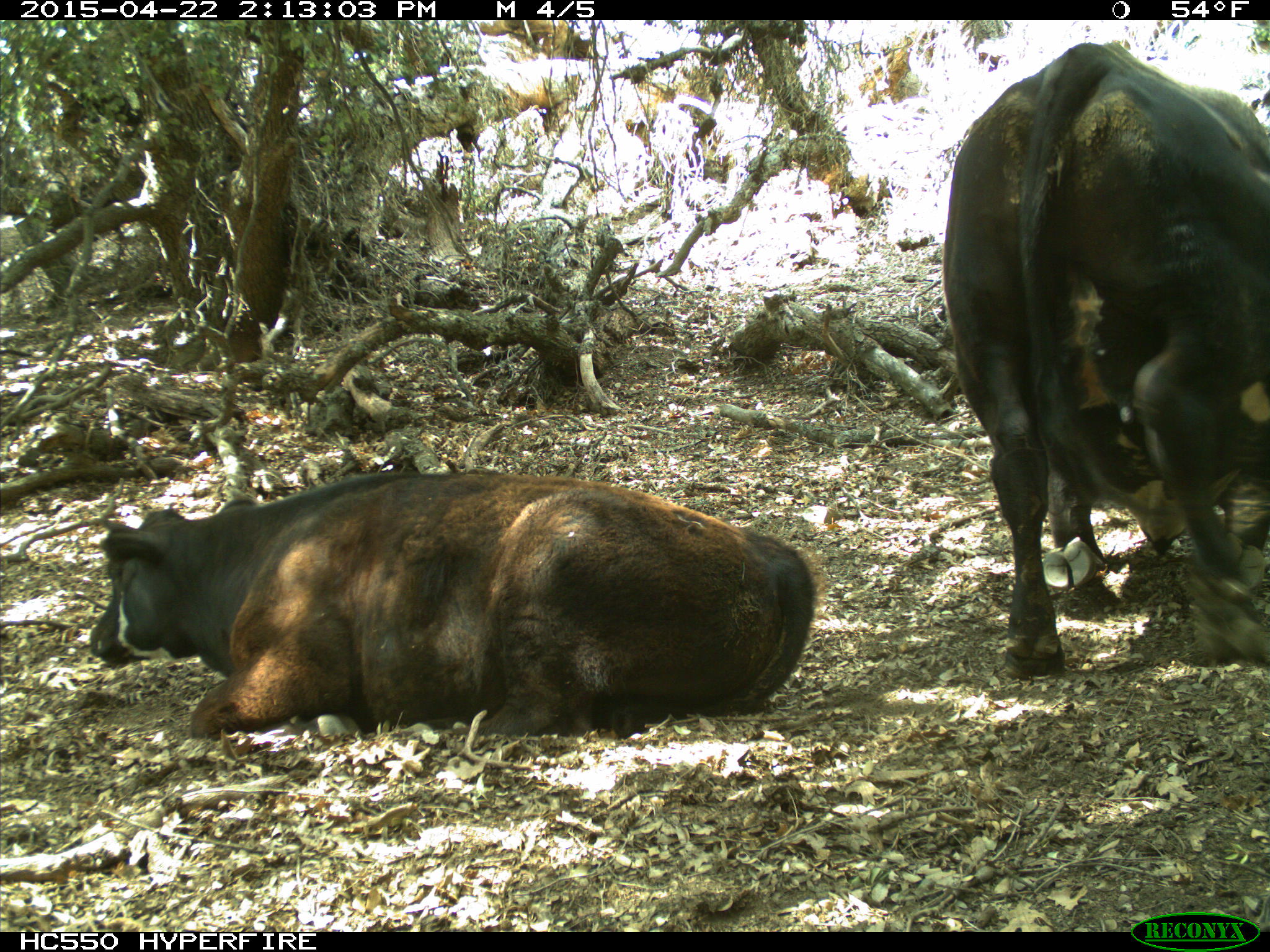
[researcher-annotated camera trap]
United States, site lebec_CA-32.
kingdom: Animalia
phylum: Chordata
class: Mammalia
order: Artiodactyla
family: Bovidae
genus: Bos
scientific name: Bos taurus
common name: domestic cow